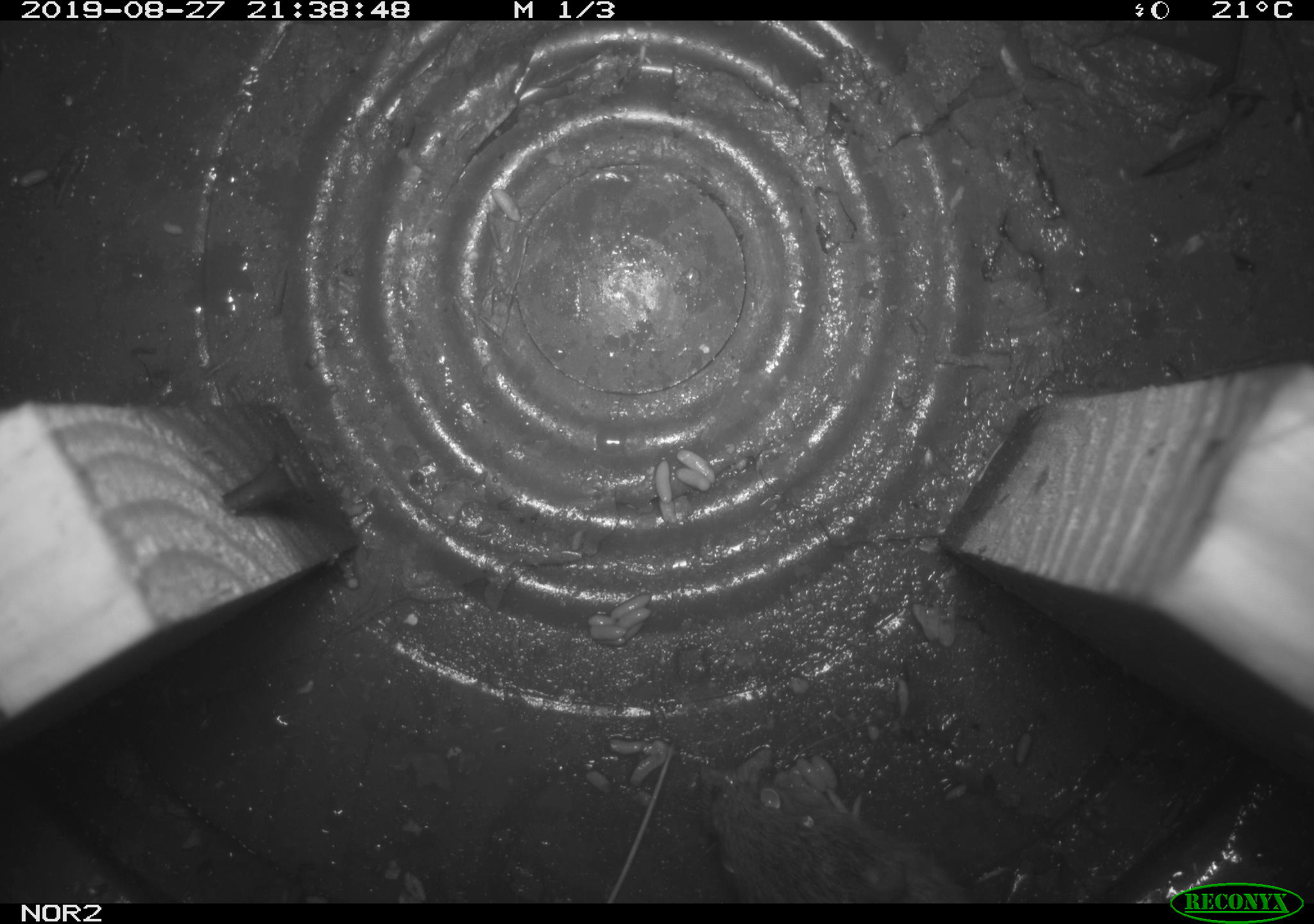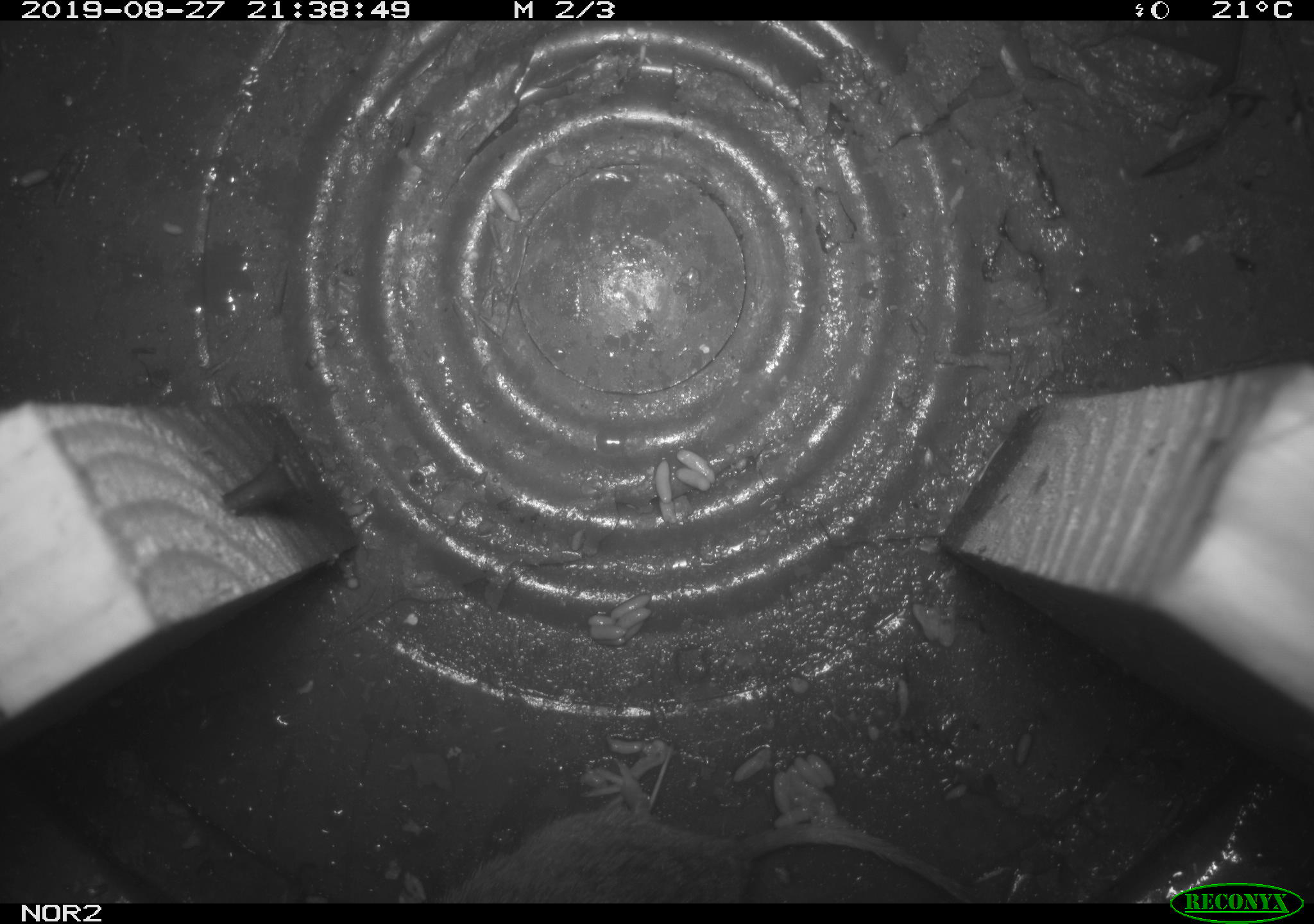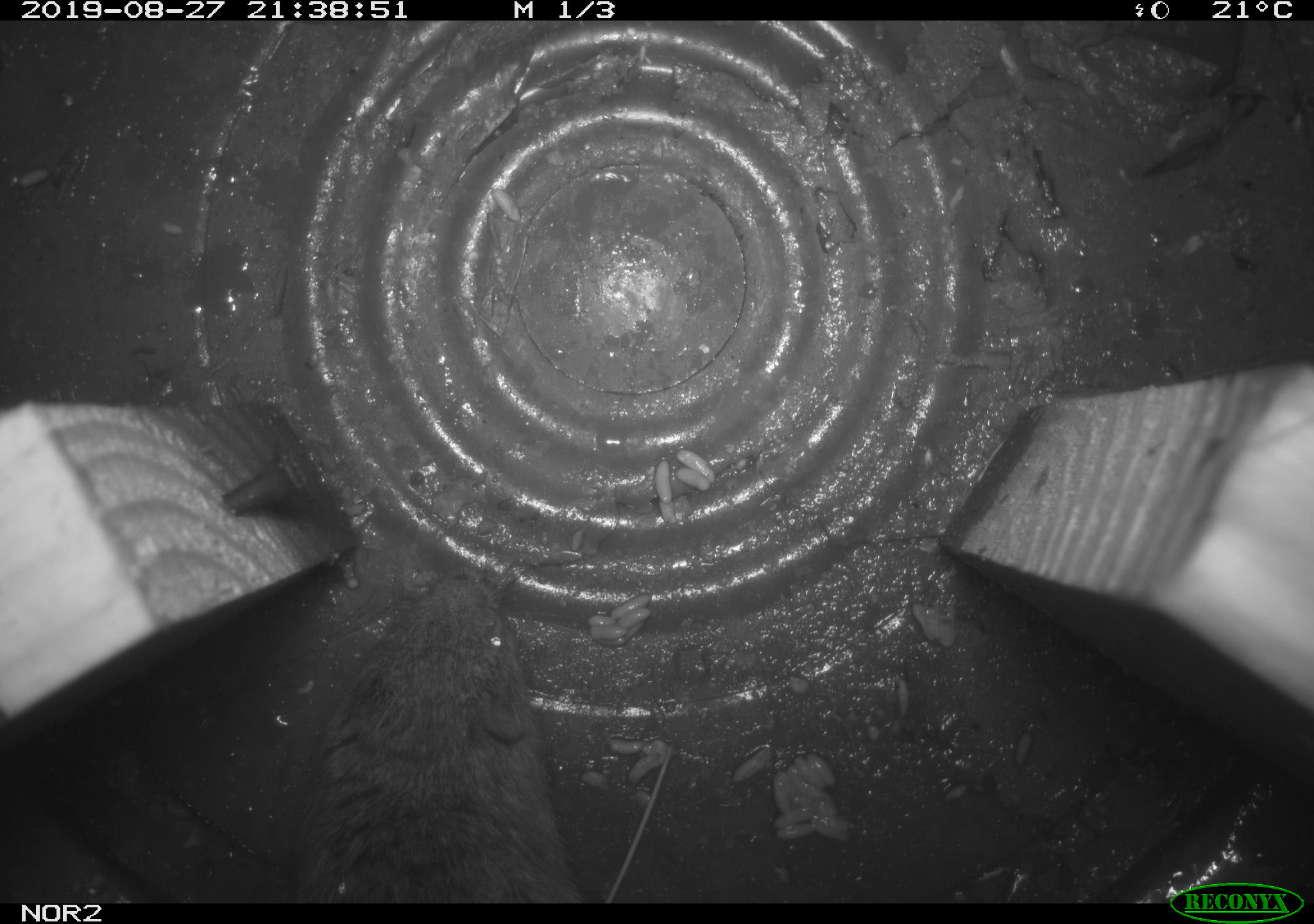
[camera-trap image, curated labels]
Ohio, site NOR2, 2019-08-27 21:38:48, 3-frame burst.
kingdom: Animalia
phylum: Chordata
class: Mammalia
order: Rodentia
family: Cricetidae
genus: Microtus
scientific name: Microtus pennsylvanicus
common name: meadow vole